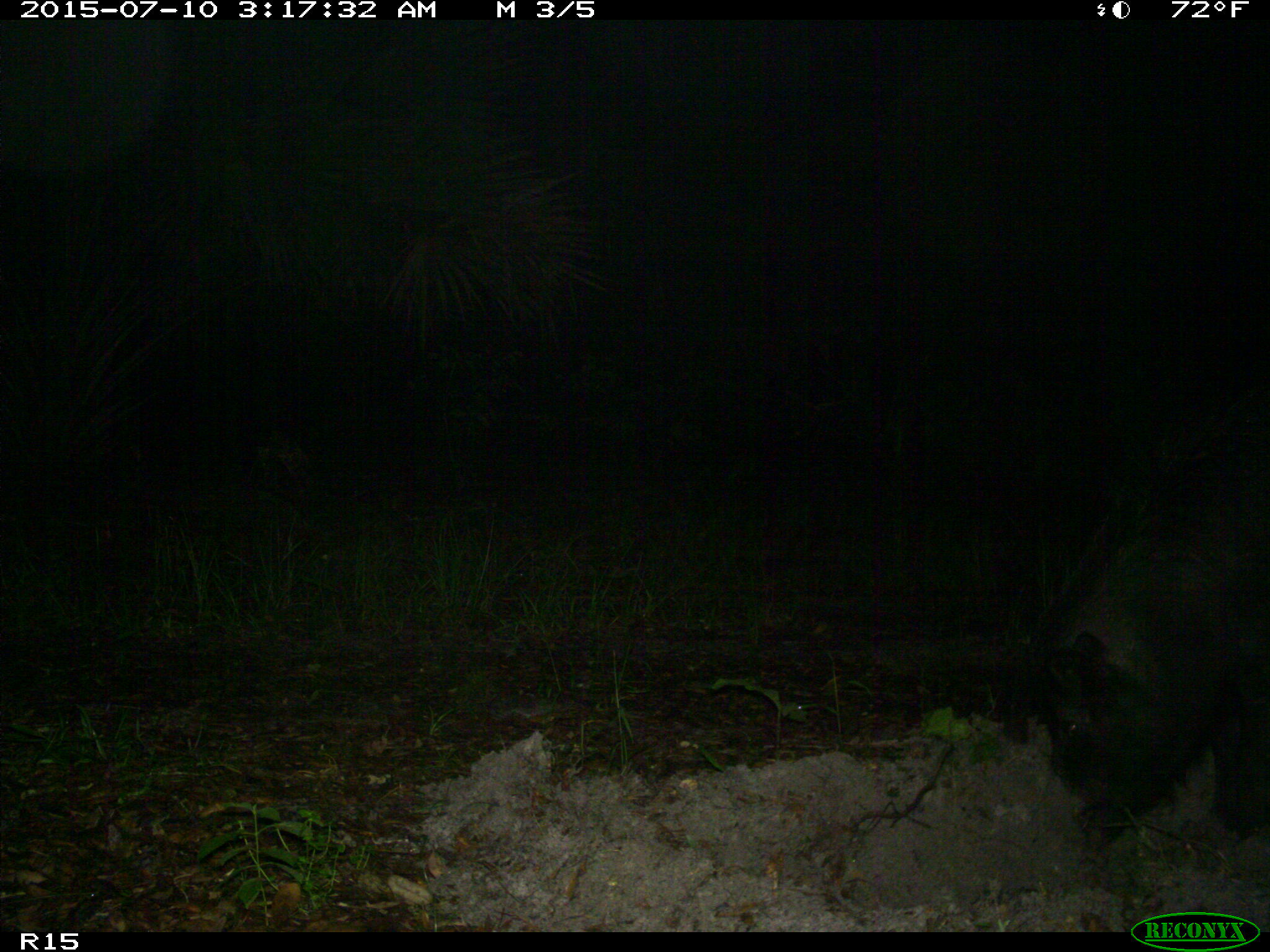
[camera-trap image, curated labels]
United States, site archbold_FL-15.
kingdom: Animalia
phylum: Chordata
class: Mammalia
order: Artiodactyla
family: Suidae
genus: Sus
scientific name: Sus scrofa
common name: wild boar